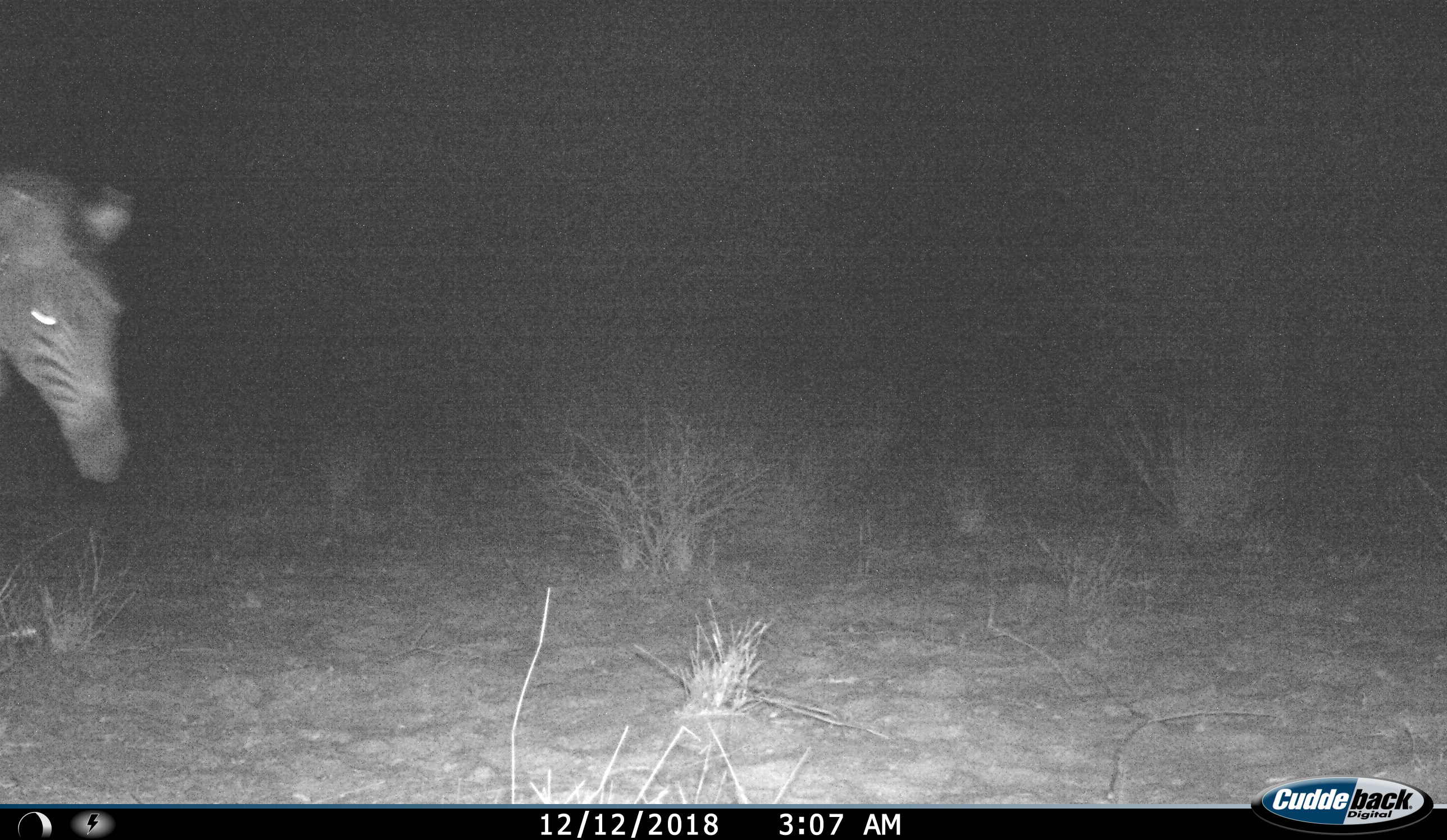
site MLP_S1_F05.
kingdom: Animalia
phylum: Chordata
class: Mammalia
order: Perissodactyla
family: Equidae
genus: Equus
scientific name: Equus quagga burchellii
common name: burchell's zebra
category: zebraburchells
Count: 1.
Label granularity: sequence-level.